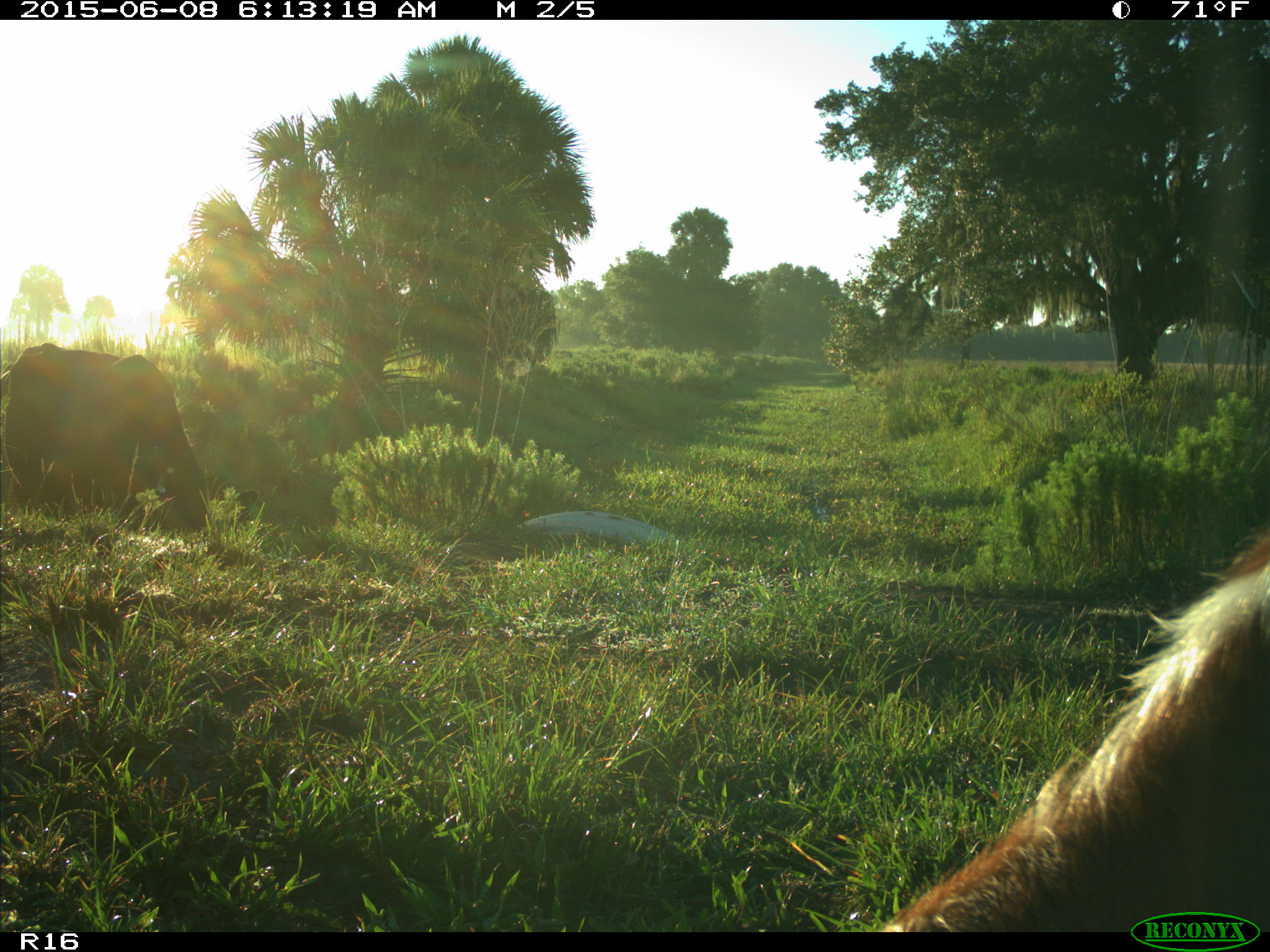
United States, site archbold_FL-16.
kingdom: Animalia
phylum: Chordata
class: Mammalia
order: Artiodactyla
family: Bovidae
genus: Bos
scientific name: Bos taurus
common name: domestic cow